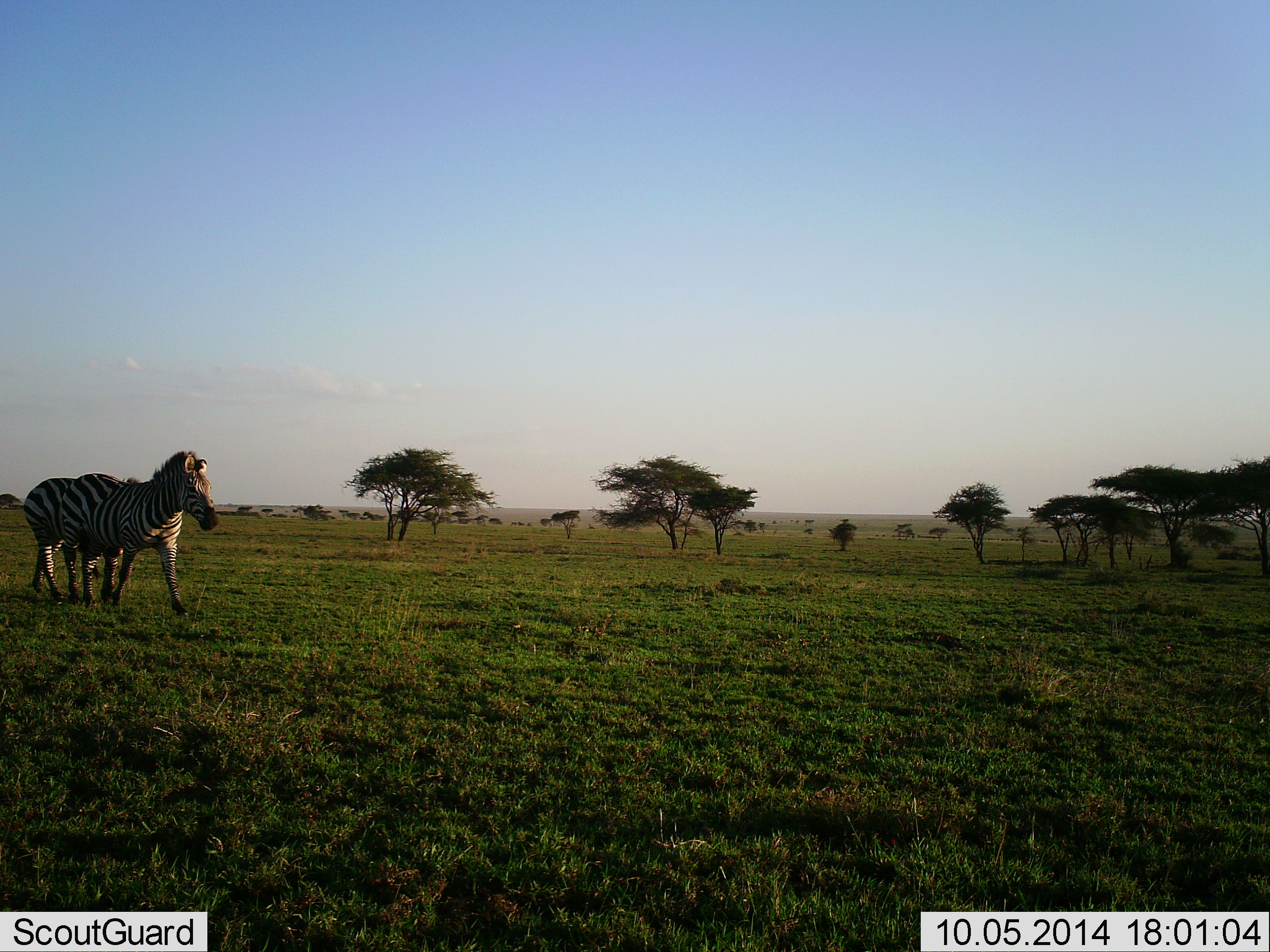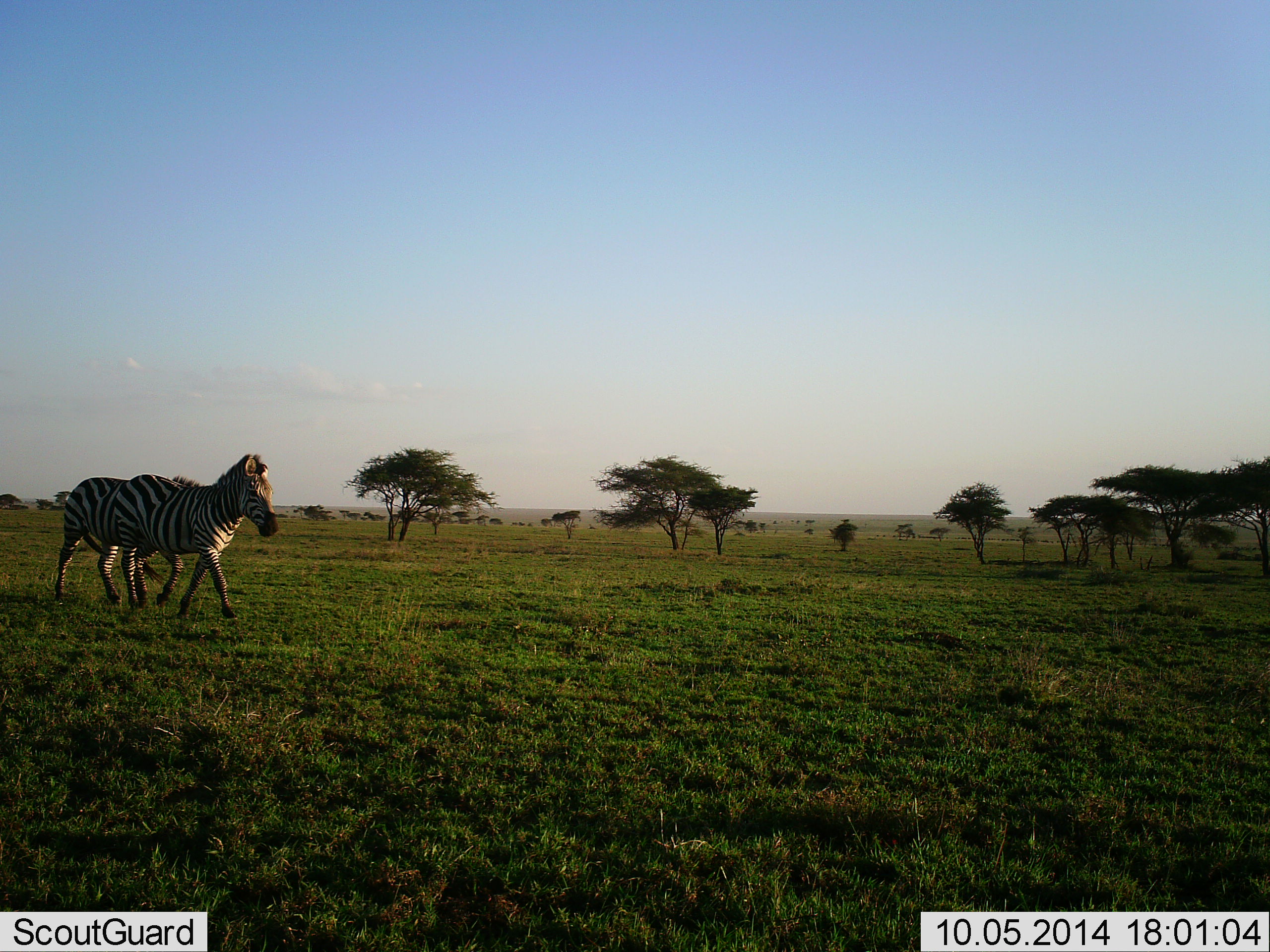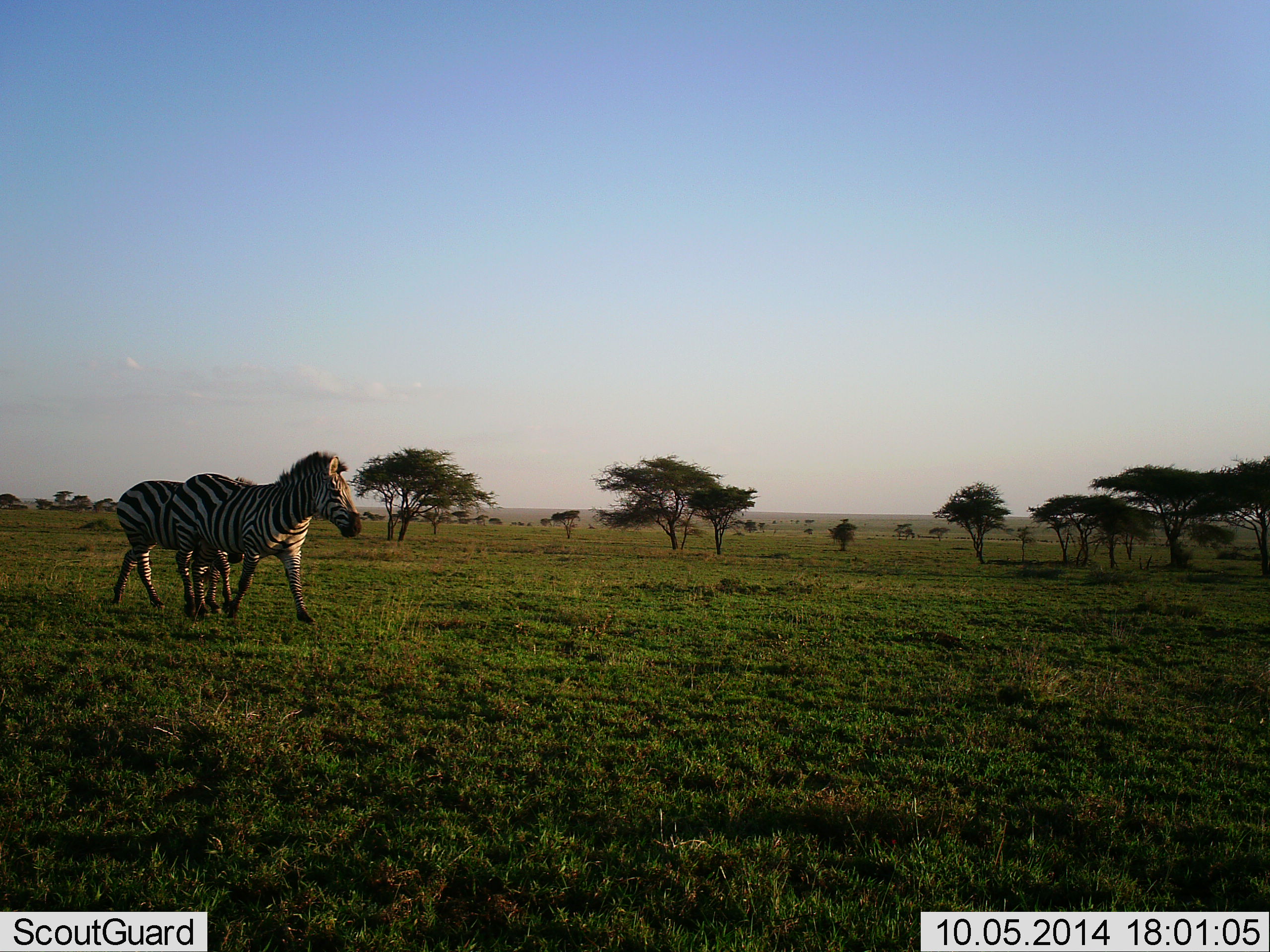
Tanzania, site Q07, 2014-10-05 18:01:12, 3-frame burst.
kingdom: Animalia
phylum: Chordata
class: Mammalia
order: Perissodactyla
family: Equidae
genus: Equus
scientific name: Equus quagga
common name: plains zebra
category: zebra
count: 2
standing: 10%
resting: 0%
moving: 100%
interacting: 0%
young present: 0%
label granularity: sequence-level